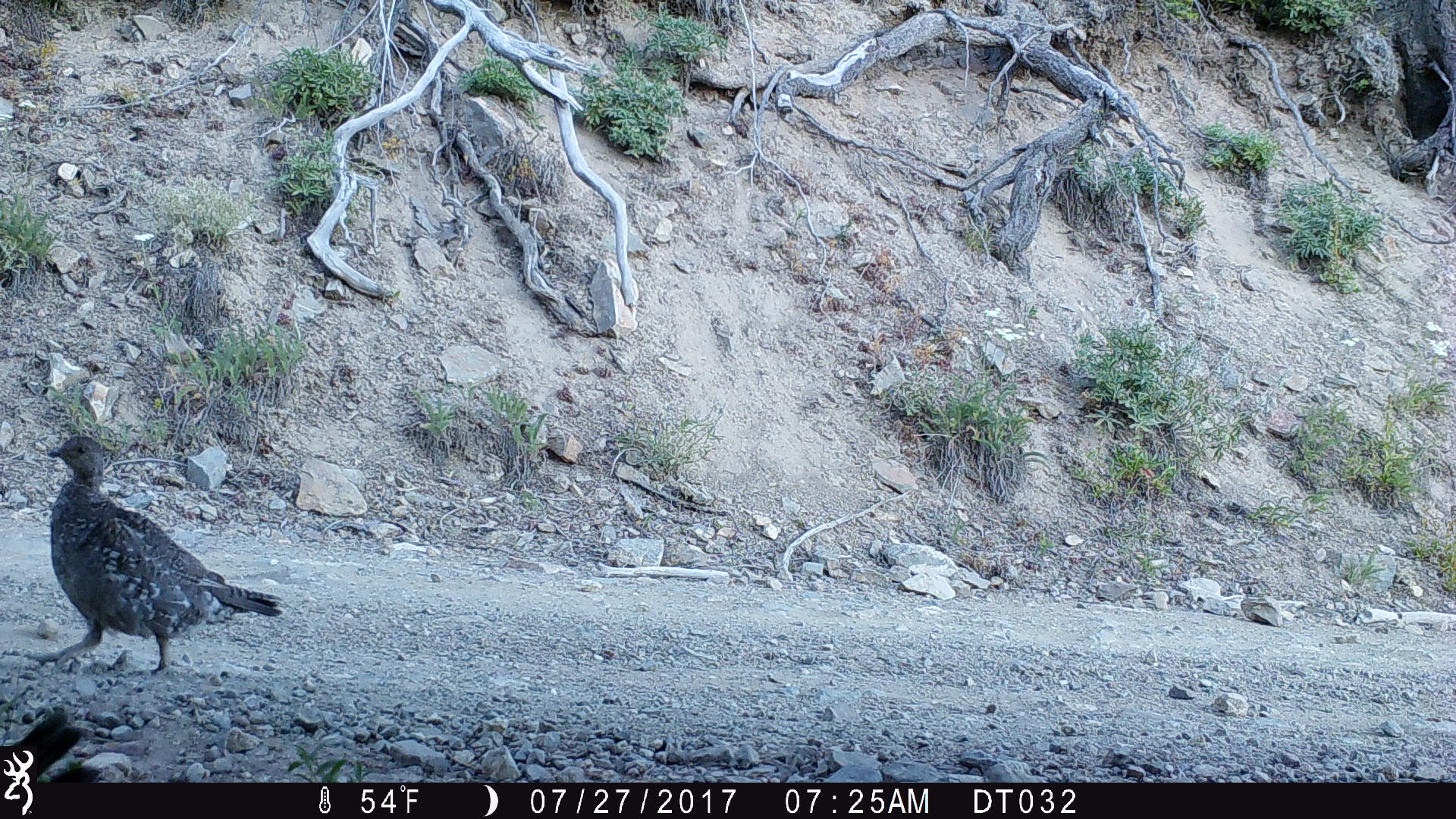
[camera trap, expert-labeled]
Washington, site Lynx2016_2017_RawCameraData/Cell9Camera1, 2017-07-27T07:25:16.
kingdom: Animalia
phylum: Chordata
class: Aves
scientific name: Aves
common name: birds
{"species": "Aves (birds)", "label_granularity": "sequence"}